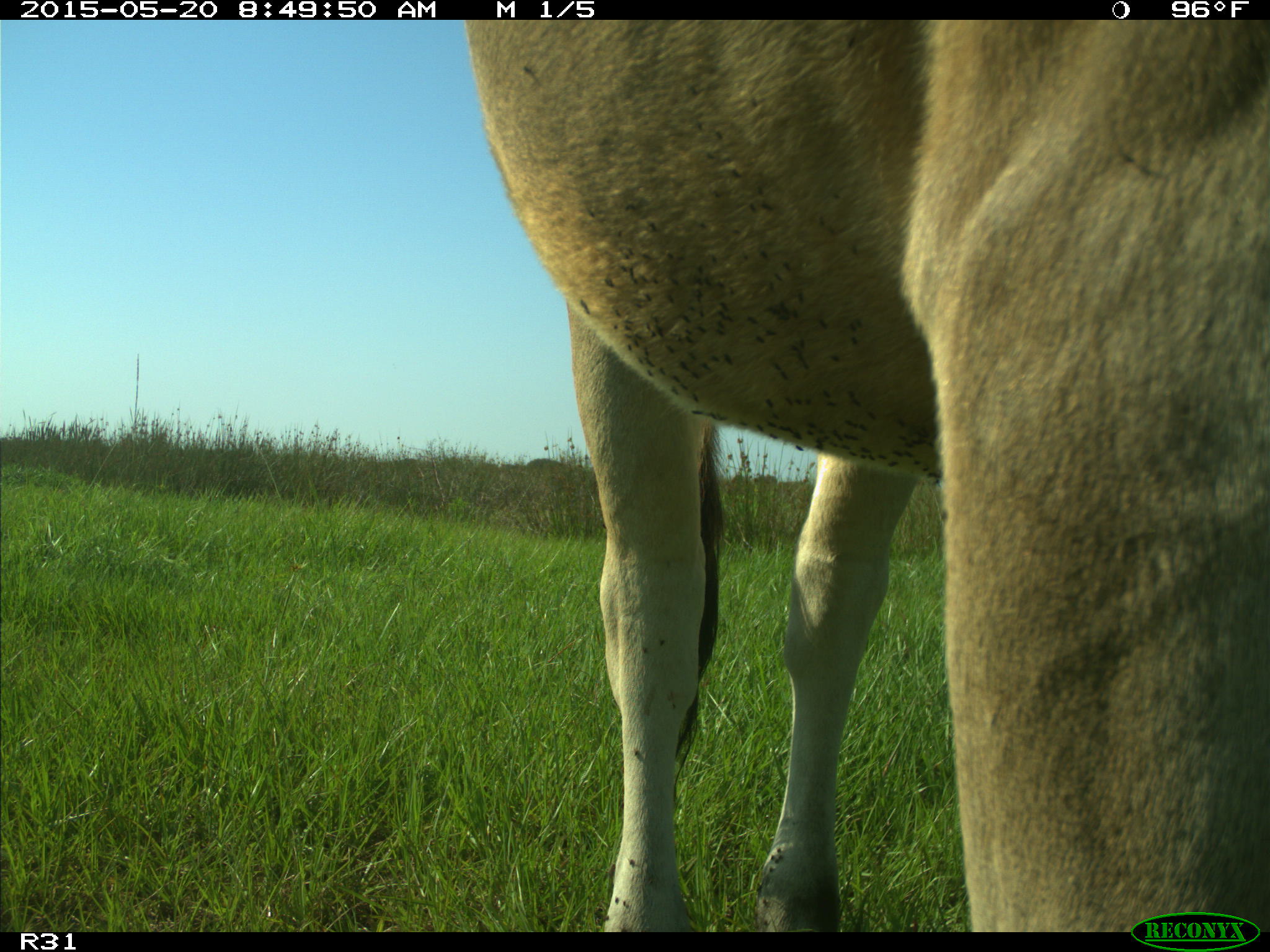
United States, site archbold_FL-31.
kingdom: Animalia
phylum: Chordata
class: Mammalia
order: Artiodactyla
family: Bovidae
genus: Bos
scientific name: Bos taurus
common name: domestic cow